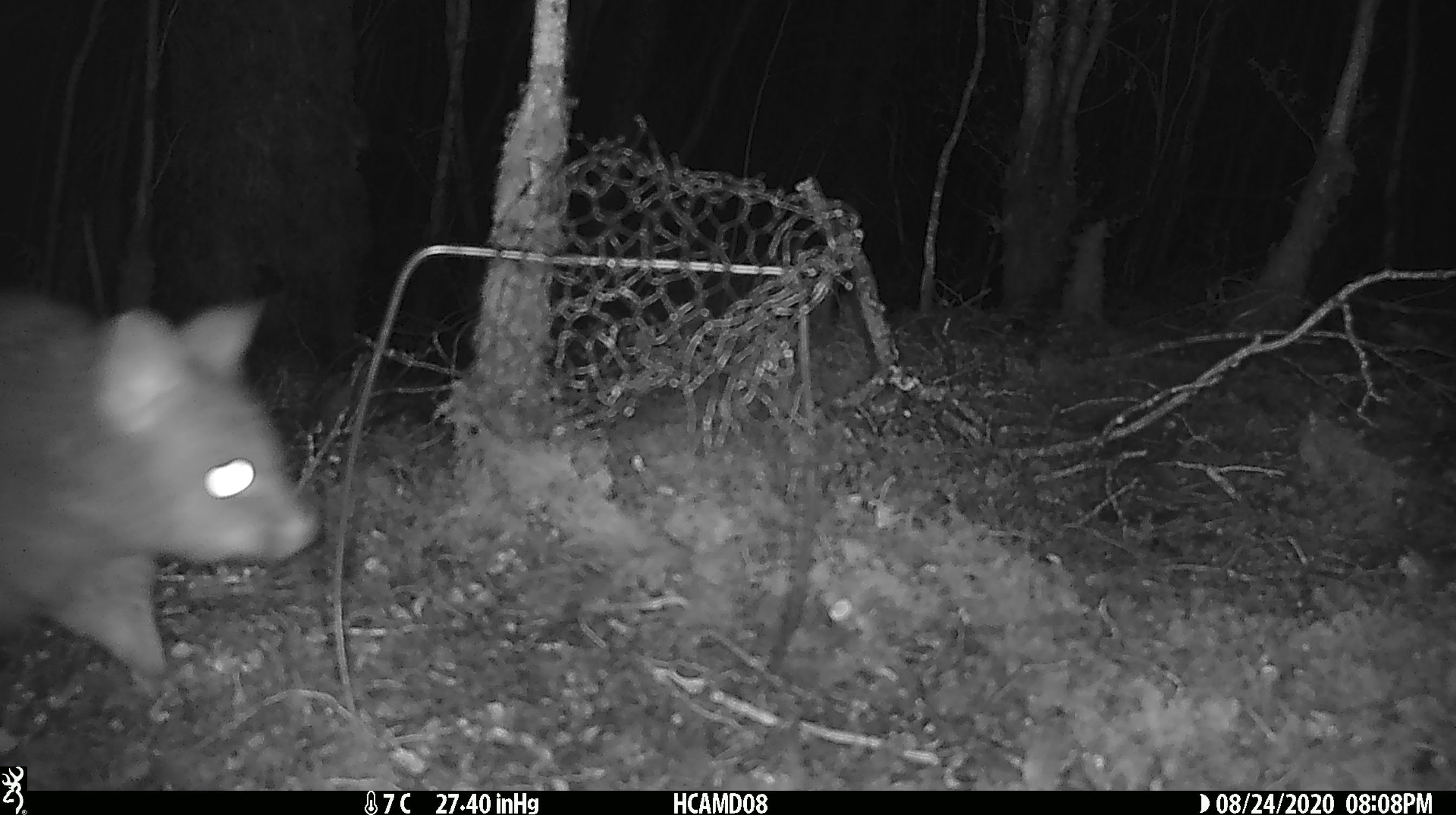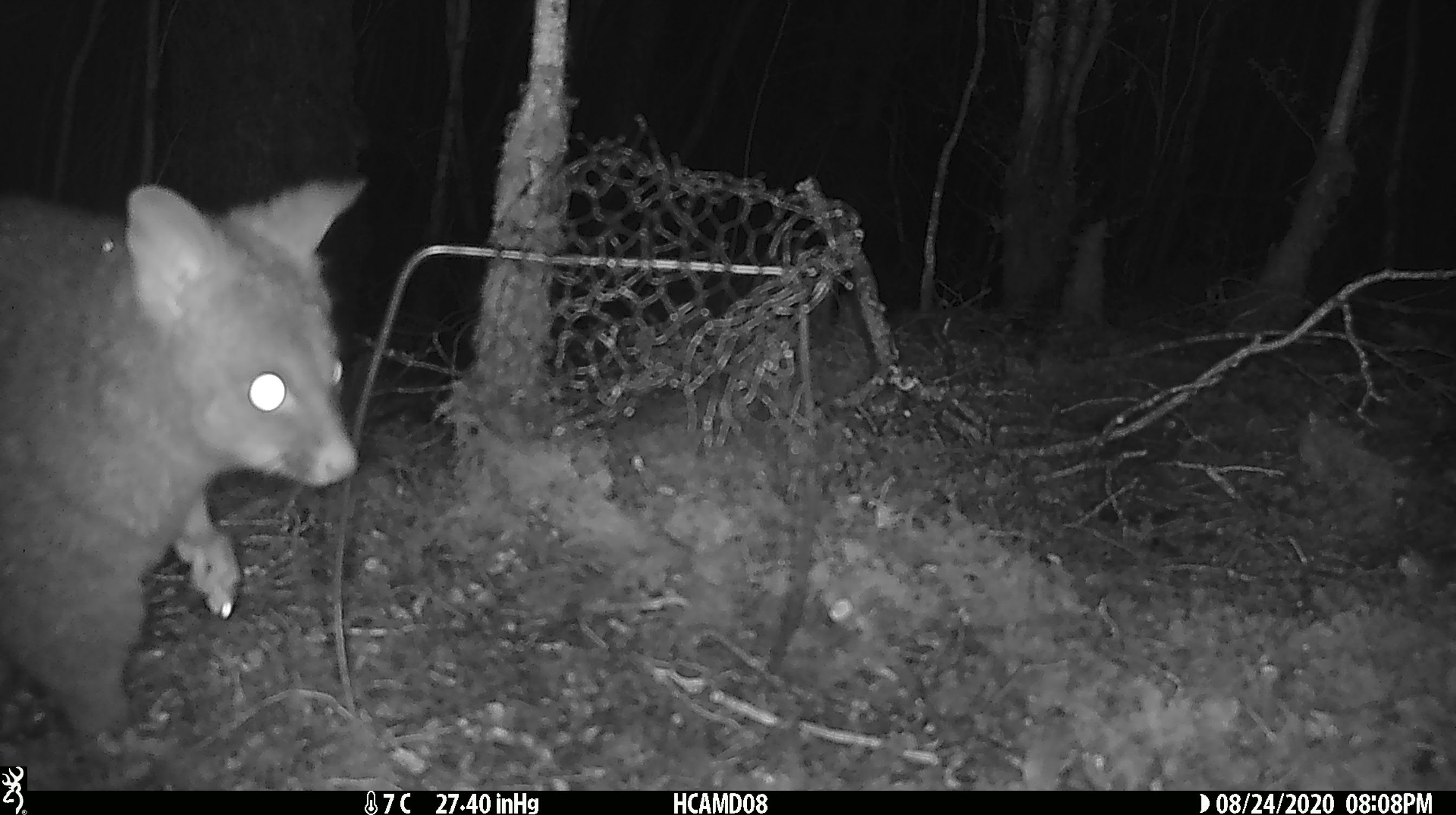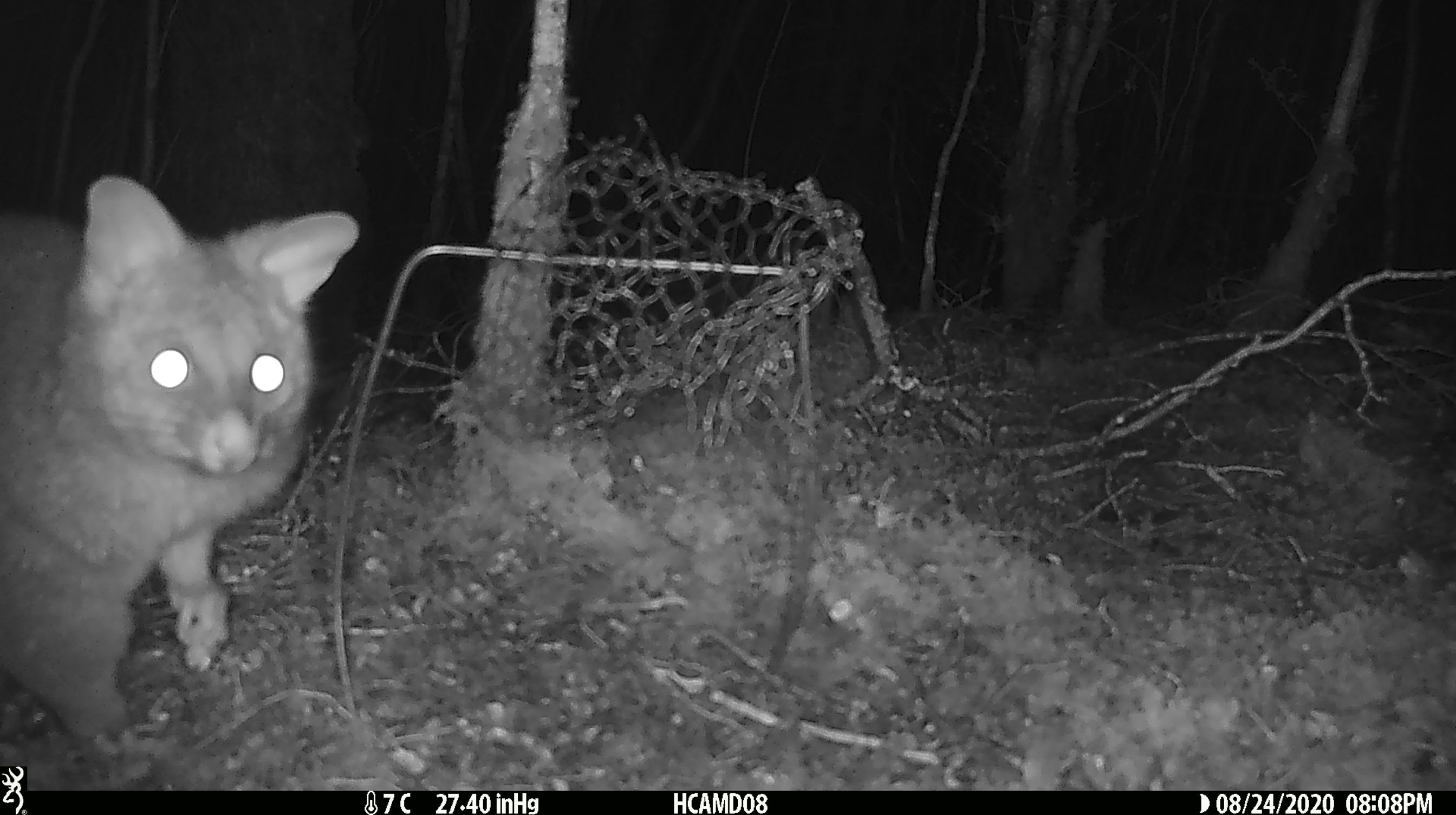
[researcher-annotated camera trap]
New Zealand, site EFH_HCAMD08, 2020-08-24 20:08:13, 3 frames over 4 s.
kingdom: Animalia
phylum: Chordata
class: Mammalia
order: Diprotodontia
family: Phalangeridae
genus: Trichosurus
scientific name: Trichosurus vulpecula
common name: common brushtail possum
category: possum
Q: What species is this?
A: Possum (common brushtail possum) (Trichosurus vulpecula).